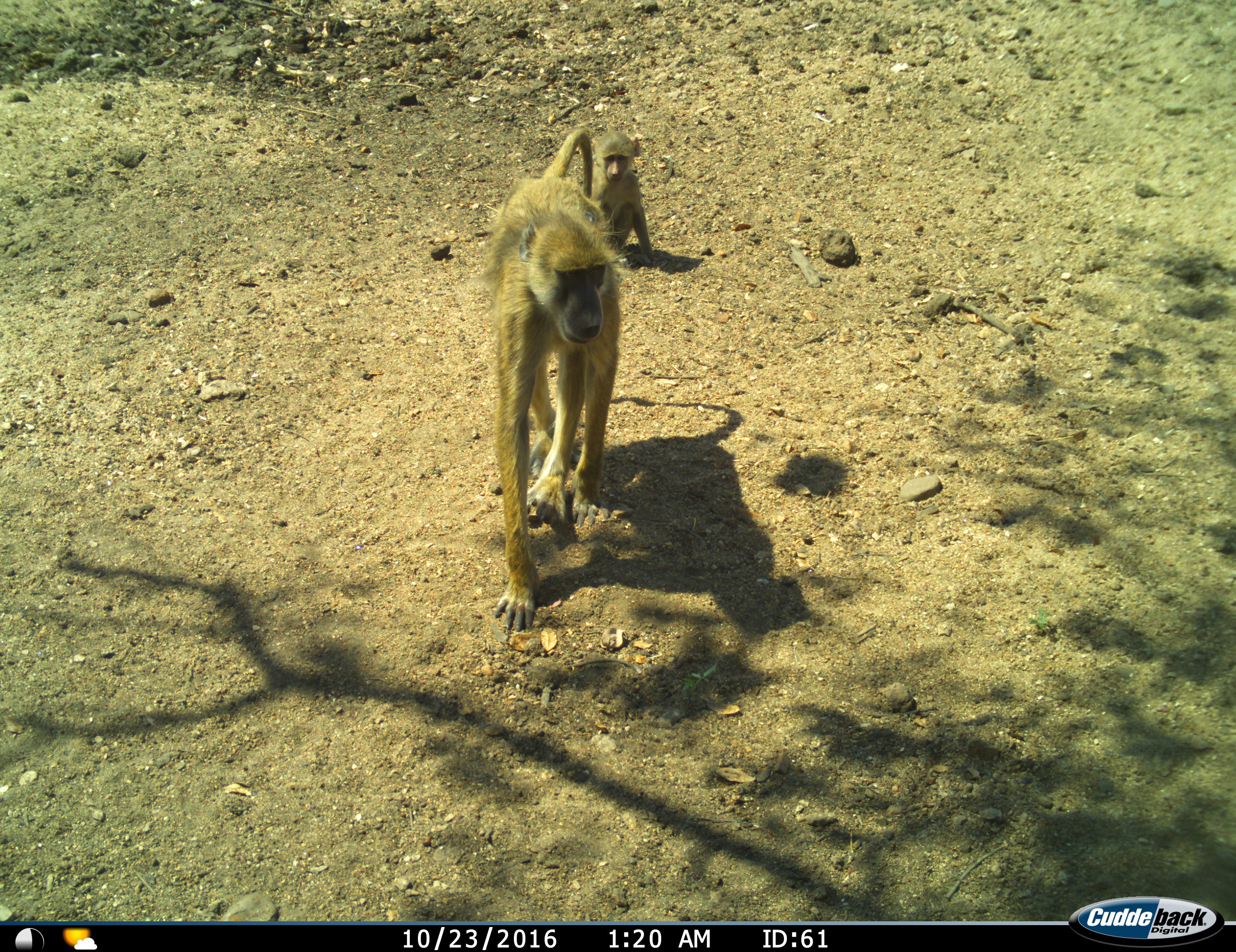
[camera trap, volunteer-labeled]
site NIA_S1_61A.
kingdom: Animalia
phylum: Chordata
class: Mammalia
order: Primates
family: Cercopithecidae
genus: Papio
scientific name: Papio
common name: baboon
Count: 2.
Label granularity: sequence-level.